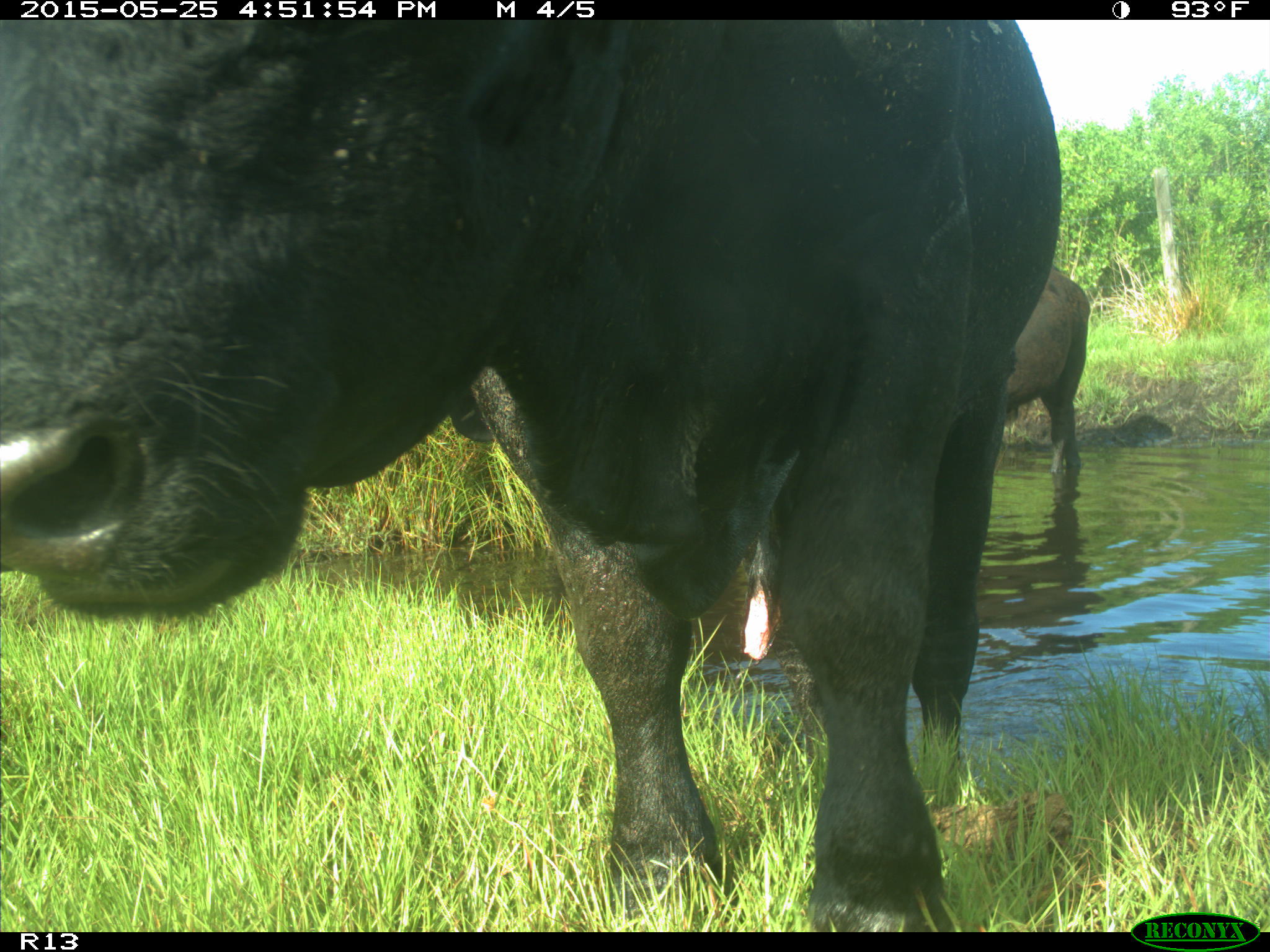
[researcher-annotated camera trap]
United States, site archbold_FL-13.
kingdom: Animalia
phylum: Chordata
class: Mammalia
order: Artiodactyla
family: Bovidae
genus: Bos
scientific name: Bos taurus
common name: domestic cow